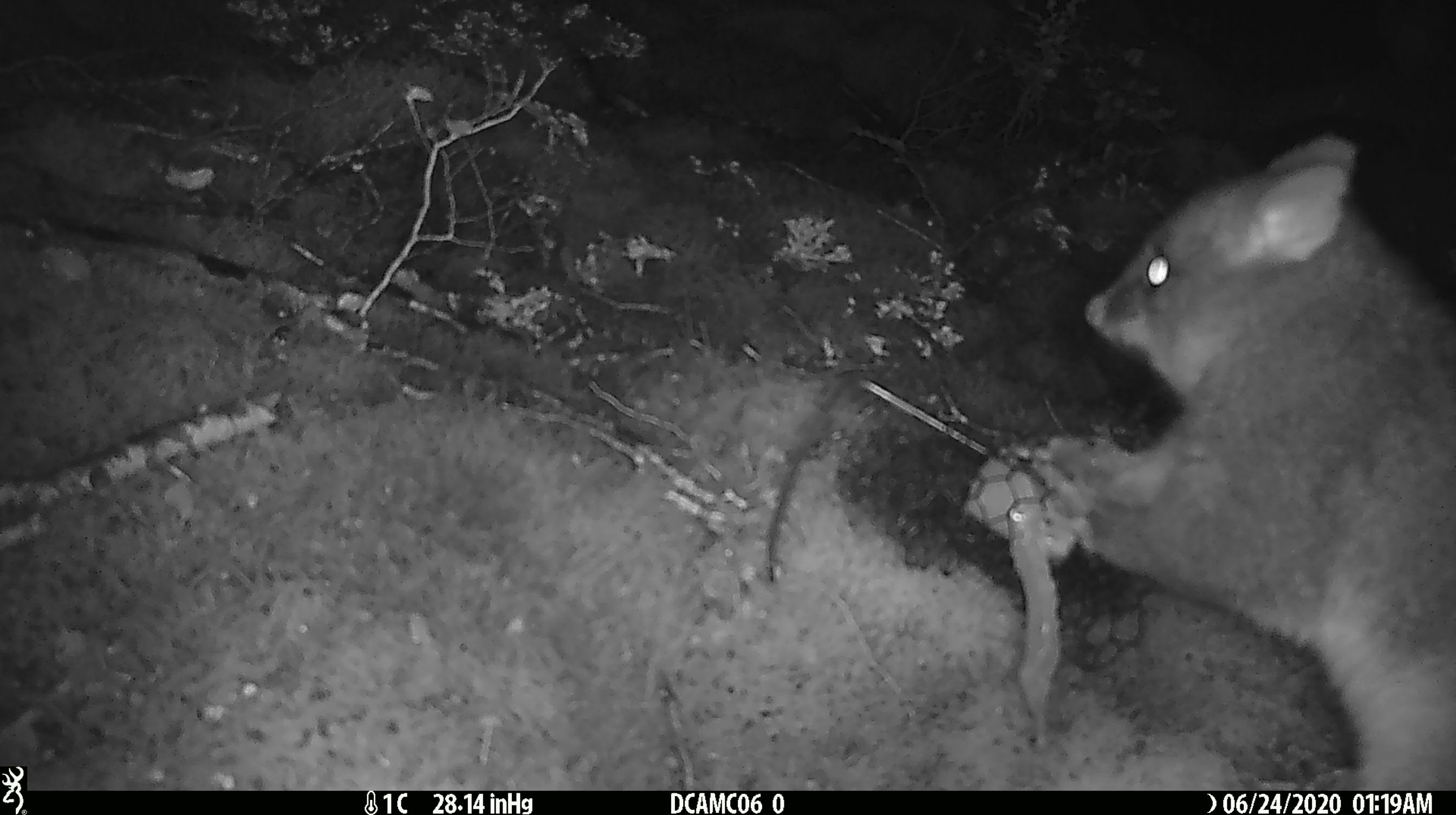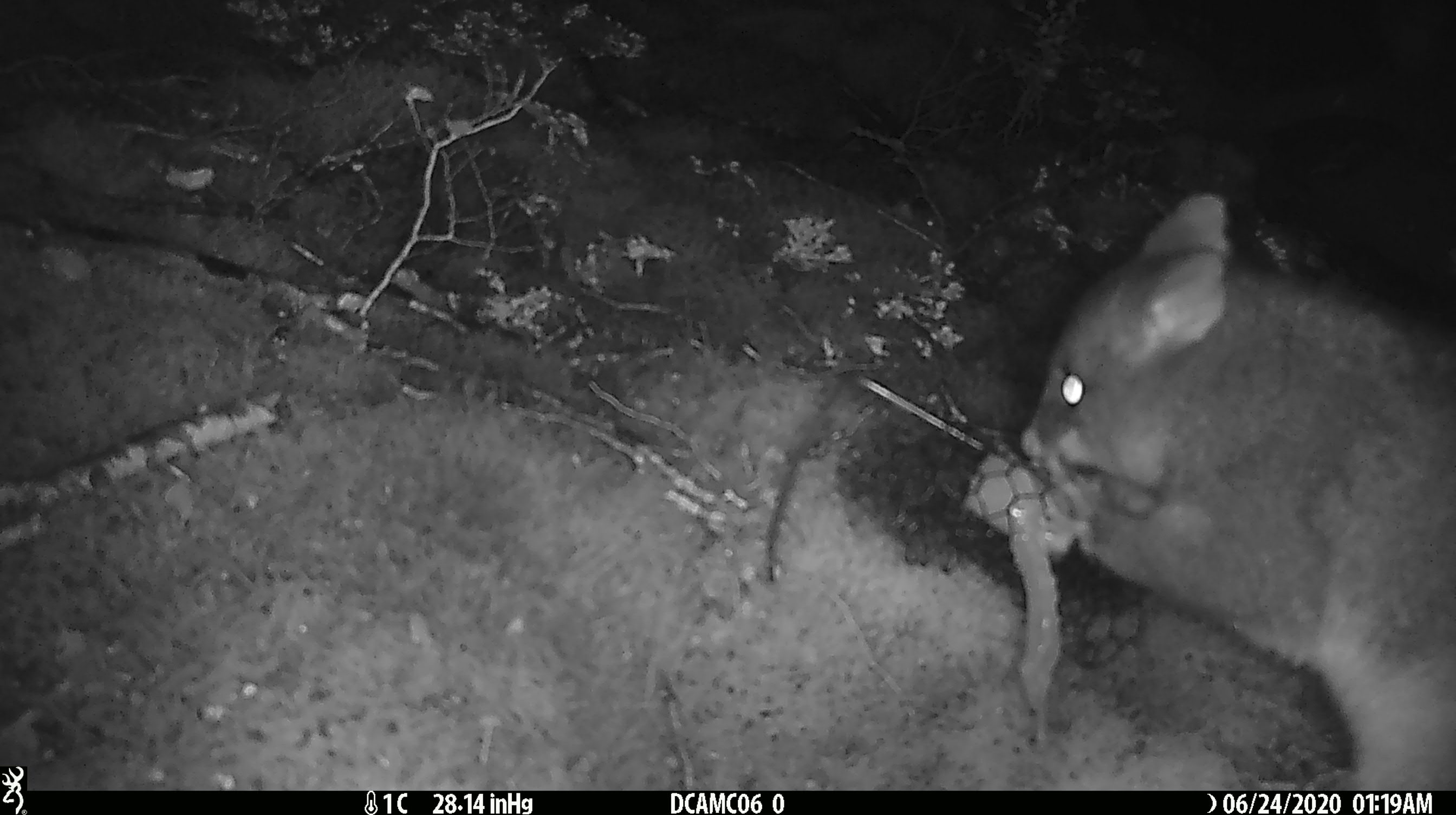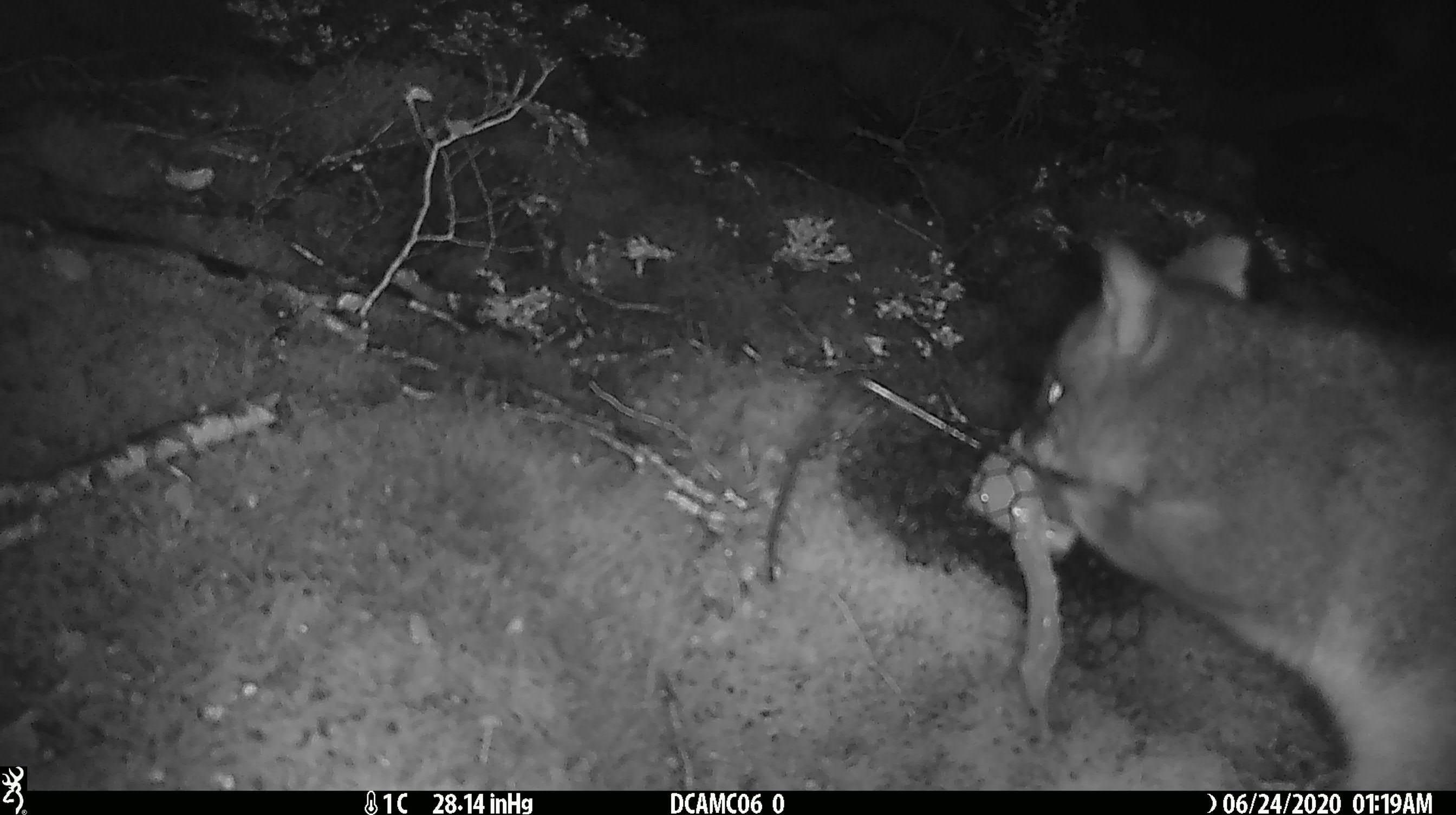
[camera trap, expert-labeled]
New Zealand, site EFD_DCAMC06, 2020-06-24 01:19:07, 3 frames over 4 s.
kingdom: Animalia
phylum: Chordata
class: Mammalia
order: Diprotodontia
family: Phalangeridae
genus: Trichosurus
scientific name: Trichosurus vulpecula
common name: common brushtail possum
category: possum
Possum (common brushtail possum) (Trichosurus vulpecula).